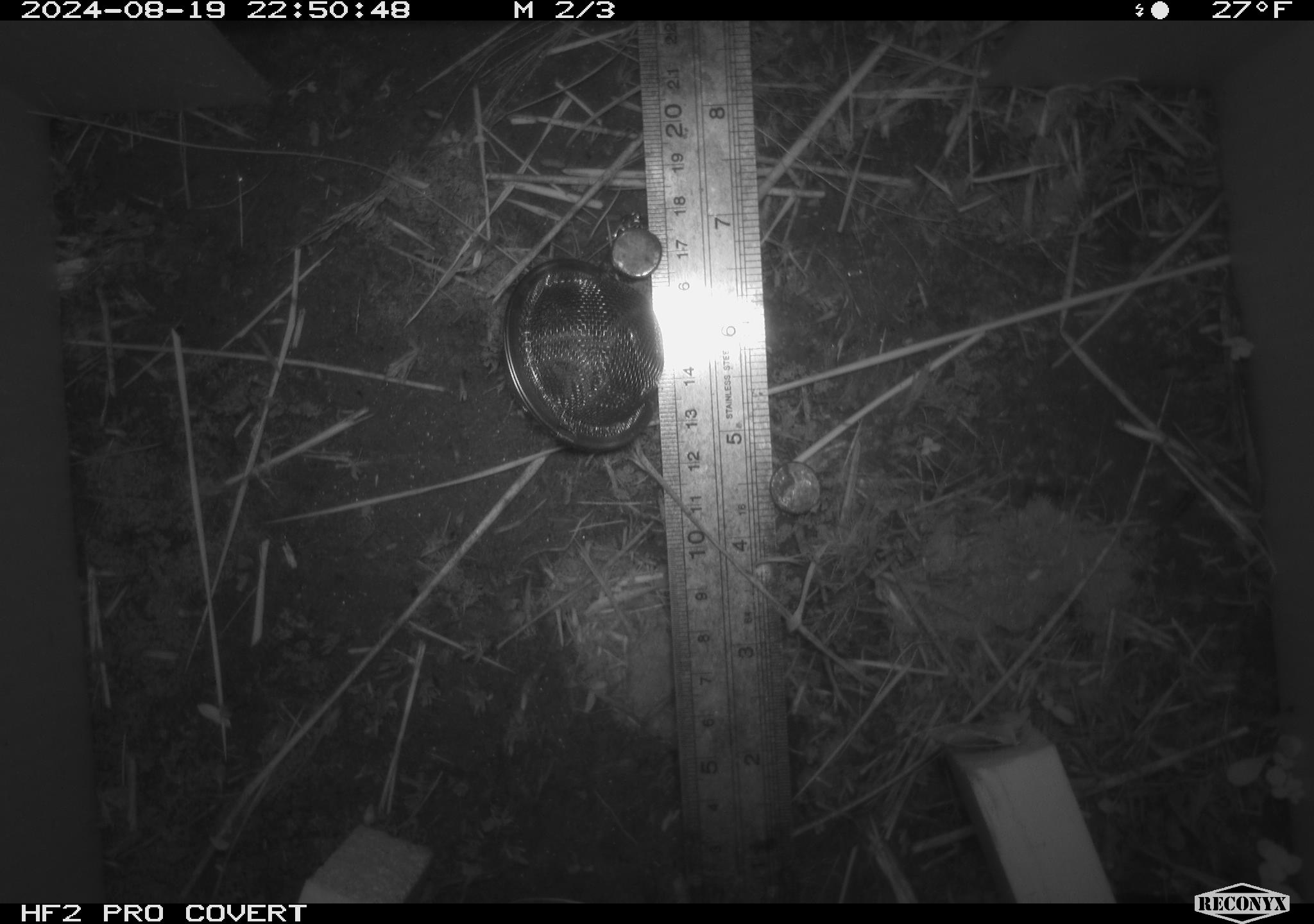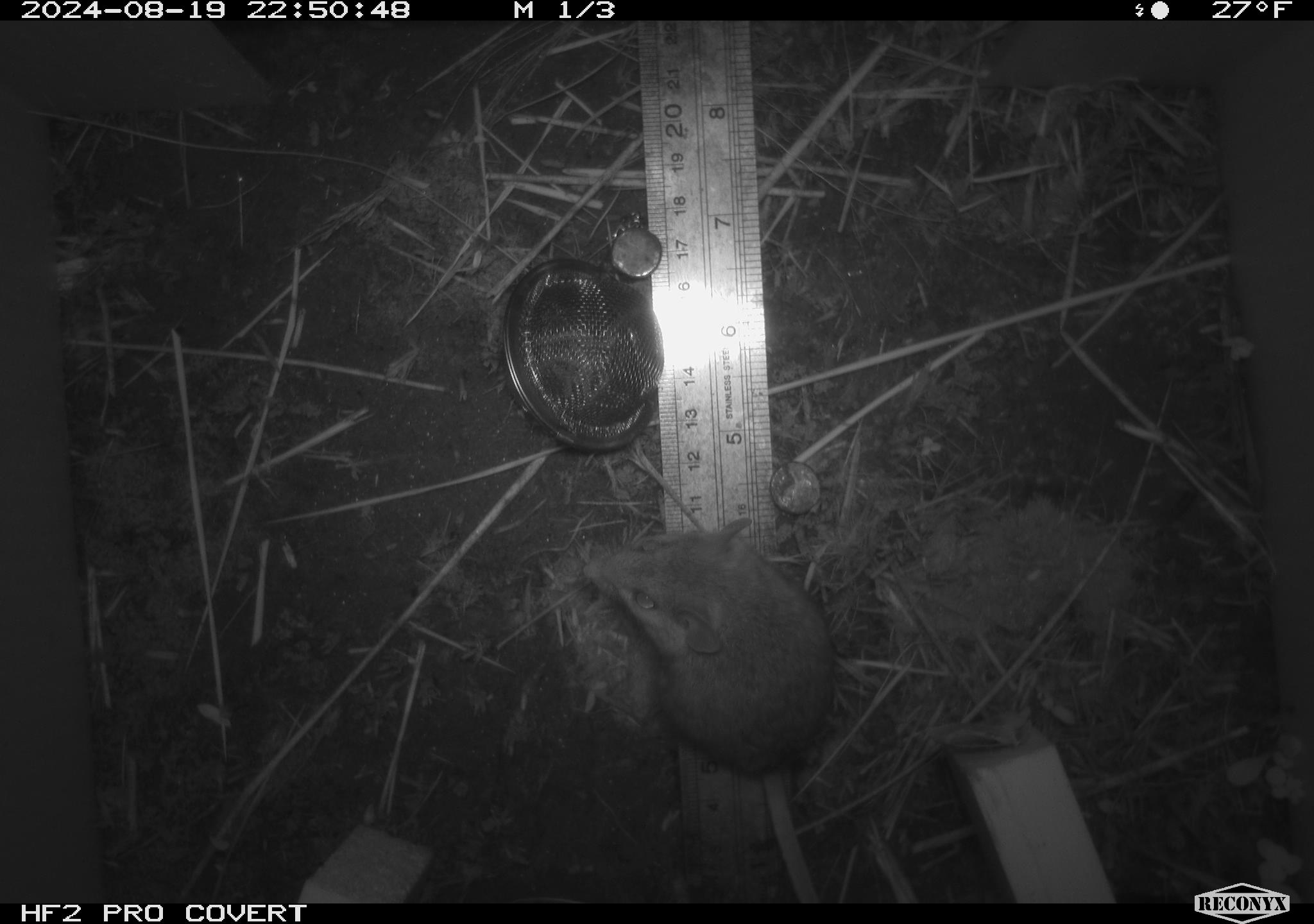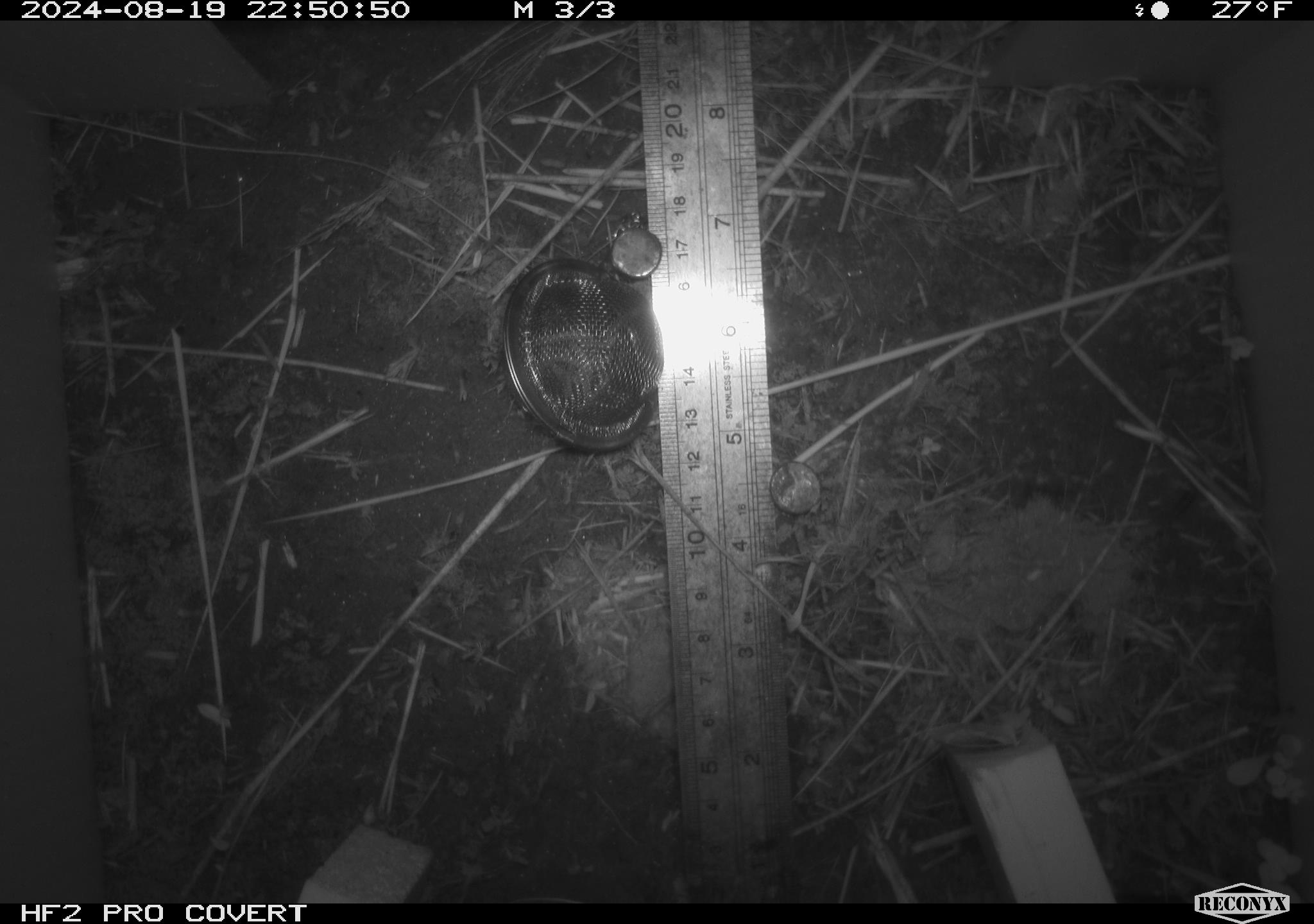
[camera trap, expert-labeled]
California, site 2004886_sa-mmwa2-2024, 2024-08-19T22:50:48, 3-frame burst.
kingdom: Animalia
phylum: Chordata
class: Mammalia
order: Rodentia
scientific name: Rodentia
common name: mouse species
Mouse species (Rodentia).